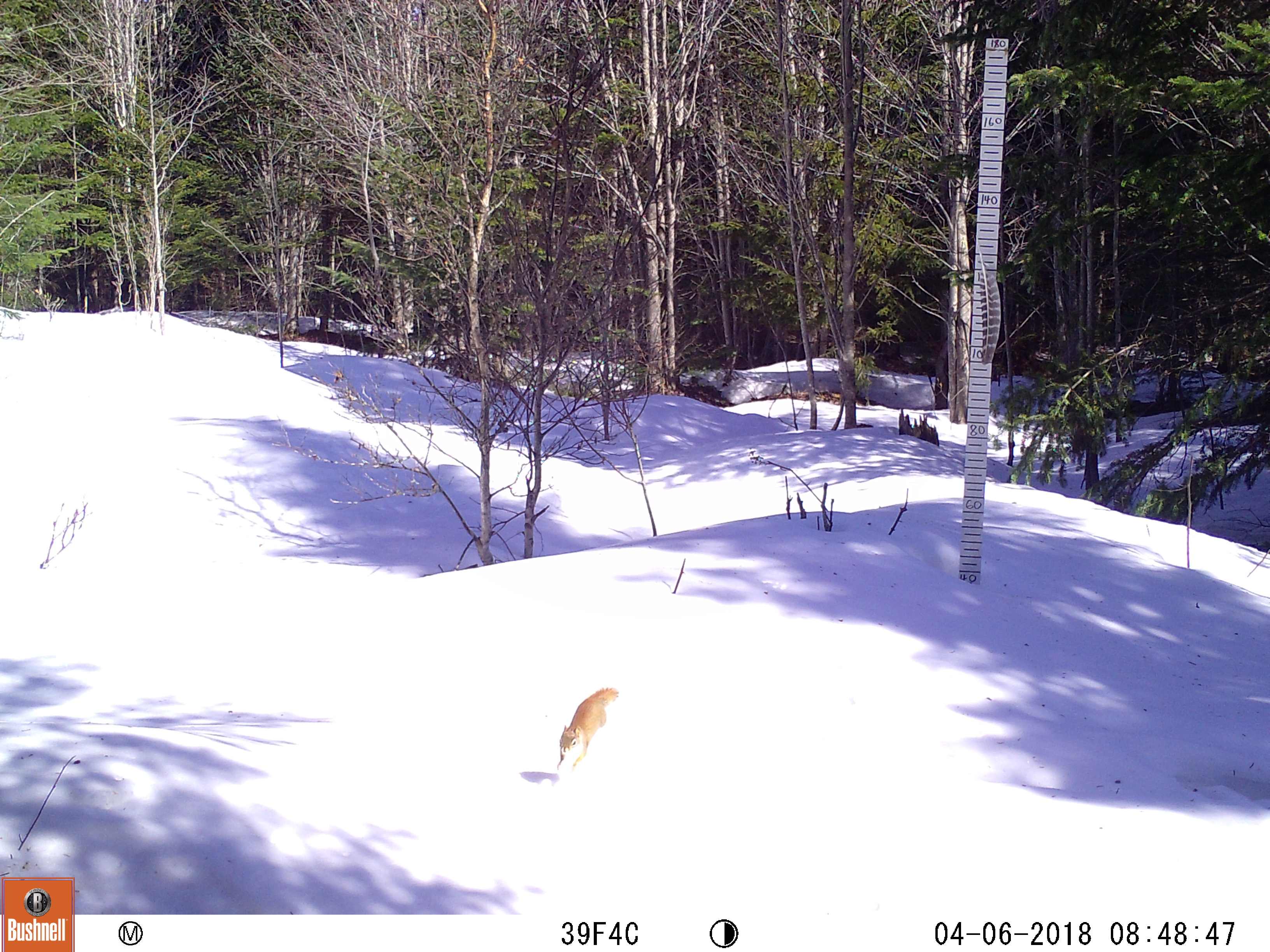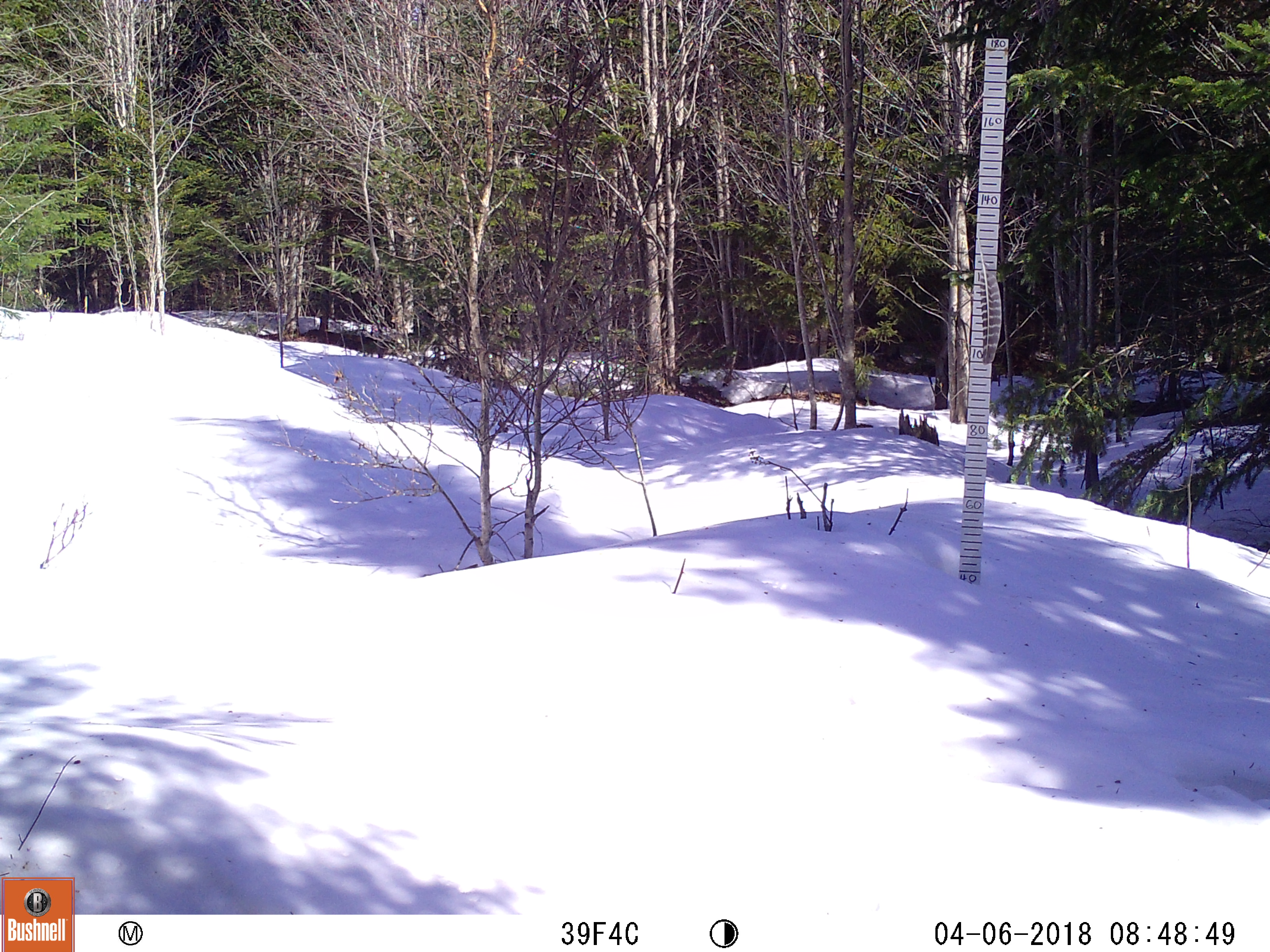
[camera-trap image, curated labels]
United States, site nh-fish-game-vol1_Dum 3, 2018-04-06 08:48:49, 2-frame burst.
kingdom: Animalia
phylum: Chordata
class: Mammalia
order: Rodentia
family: Sciuridae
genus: Tamiasciurus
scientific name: Tamiasciurus hudsonicus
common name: red squirrel